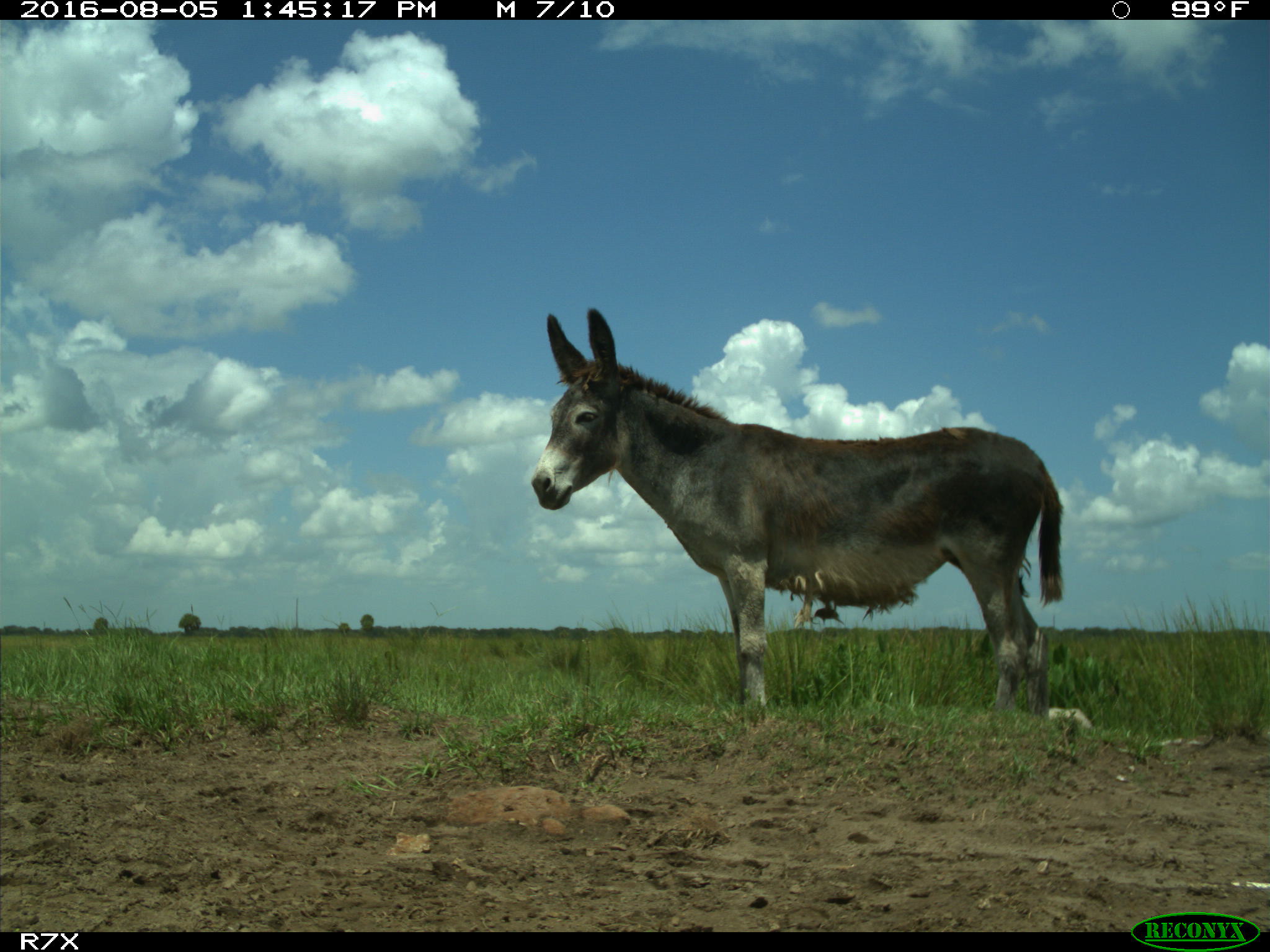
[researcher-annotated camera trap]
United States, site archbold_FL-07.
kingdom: Animalia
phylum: Chordata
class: Mammalia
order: Perissodactyla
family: Equidae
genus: Equus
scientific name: Equus africanus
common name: african wild ass